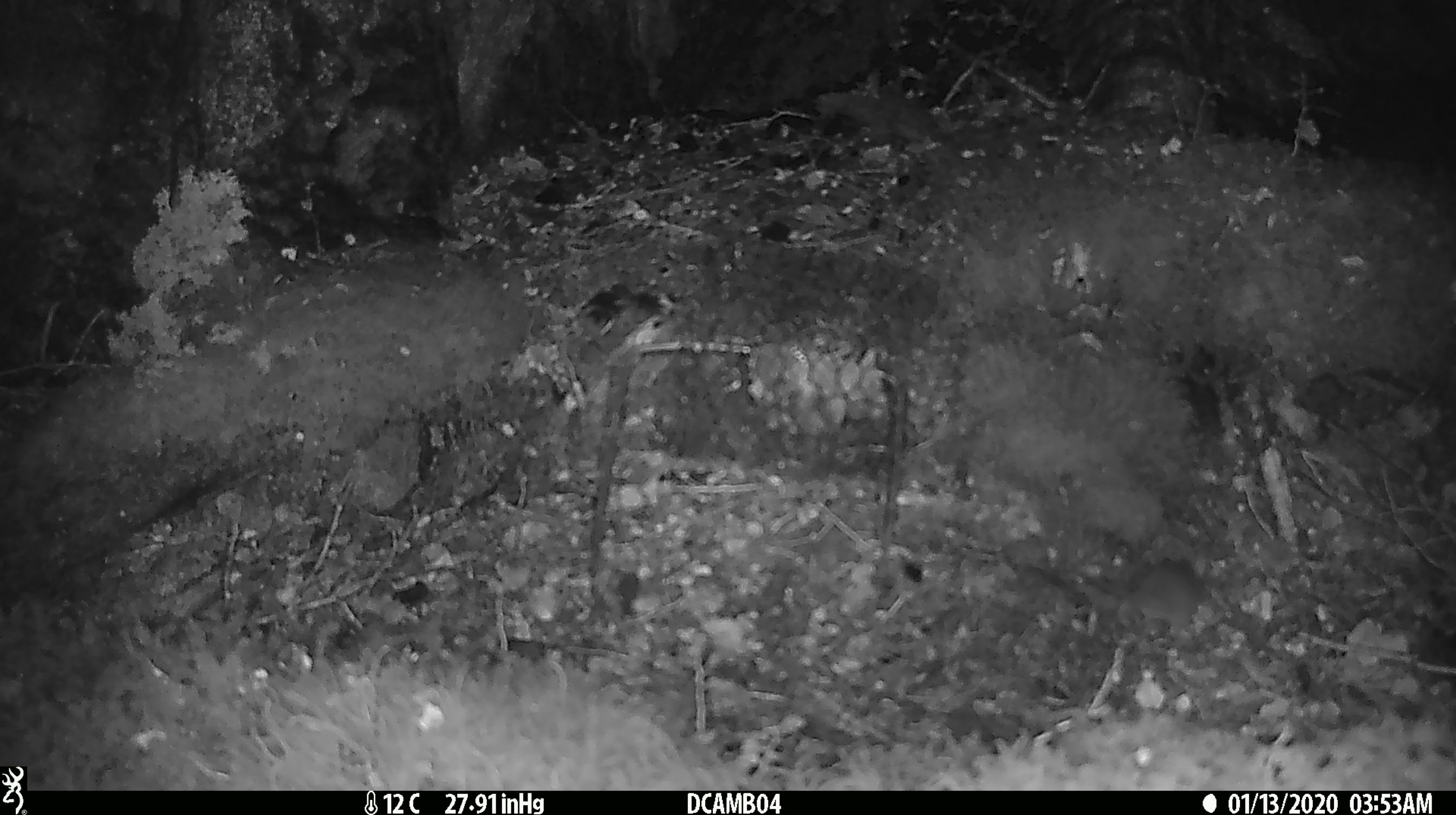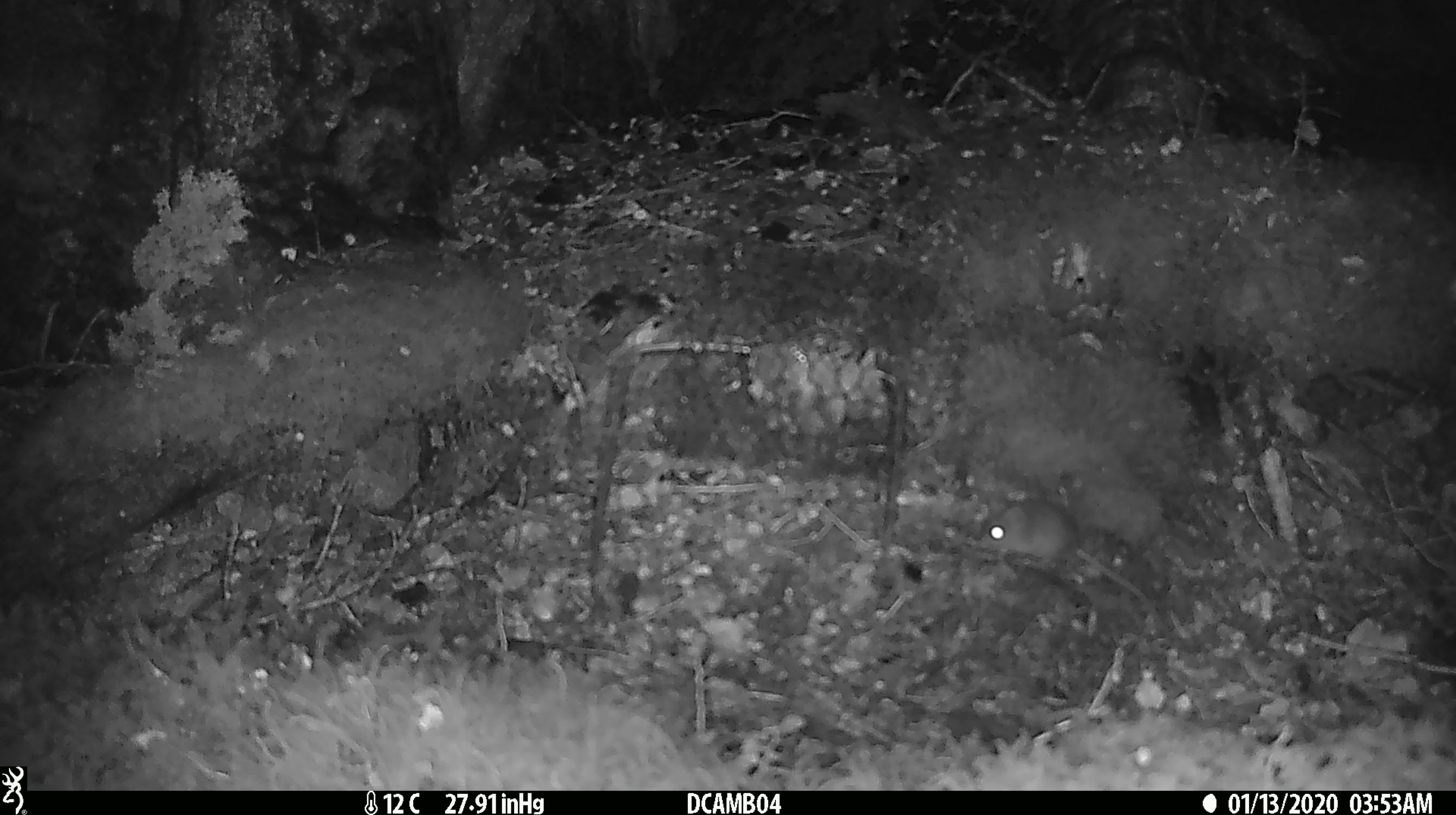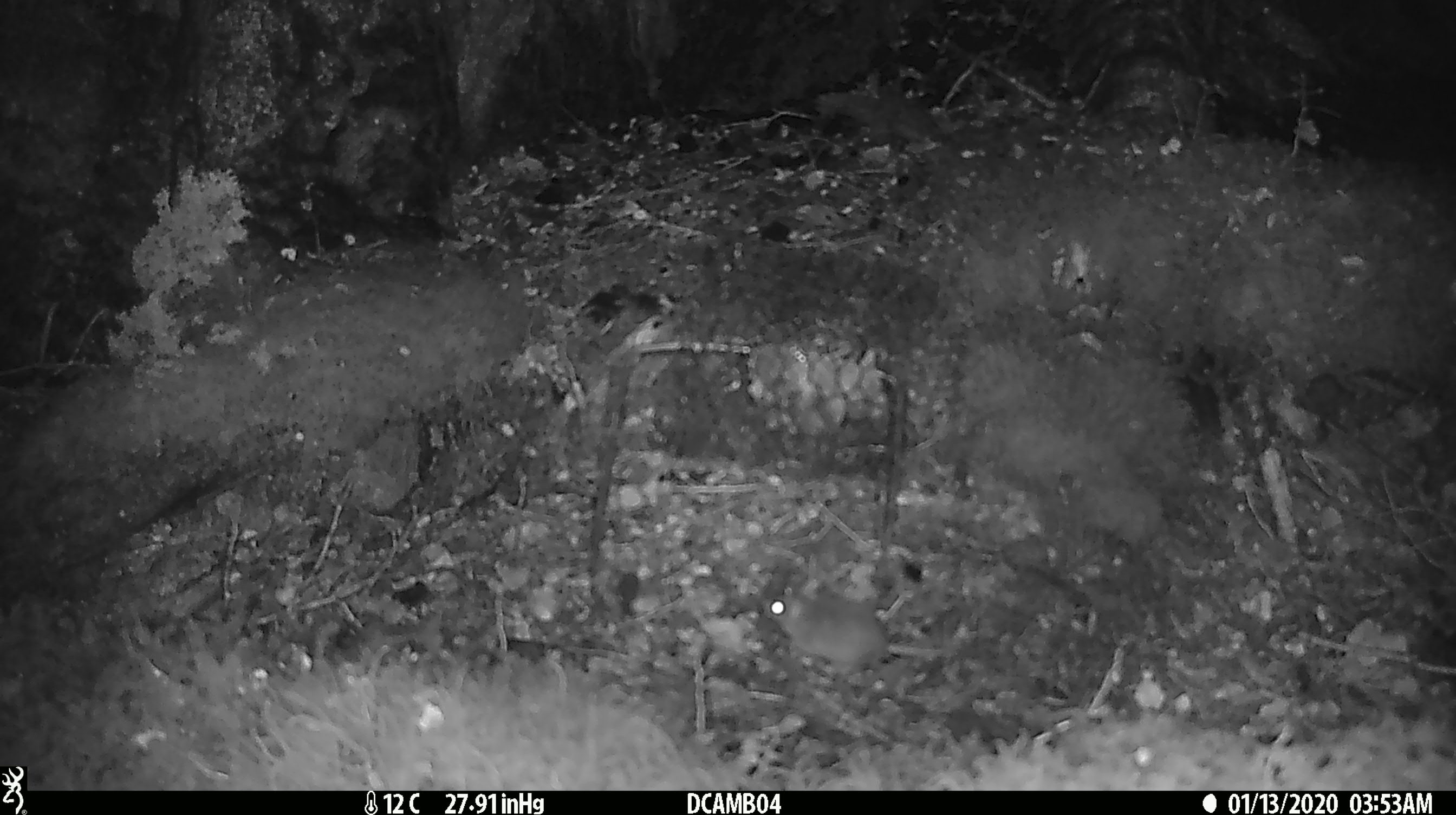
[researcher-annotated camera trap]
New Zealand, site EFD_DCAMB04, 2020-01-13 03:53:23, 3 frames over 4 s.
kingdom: Animalia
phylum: Chordata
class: Mammalia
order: Rodentia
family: Muridae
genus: Mus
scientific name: Mus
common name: mouse